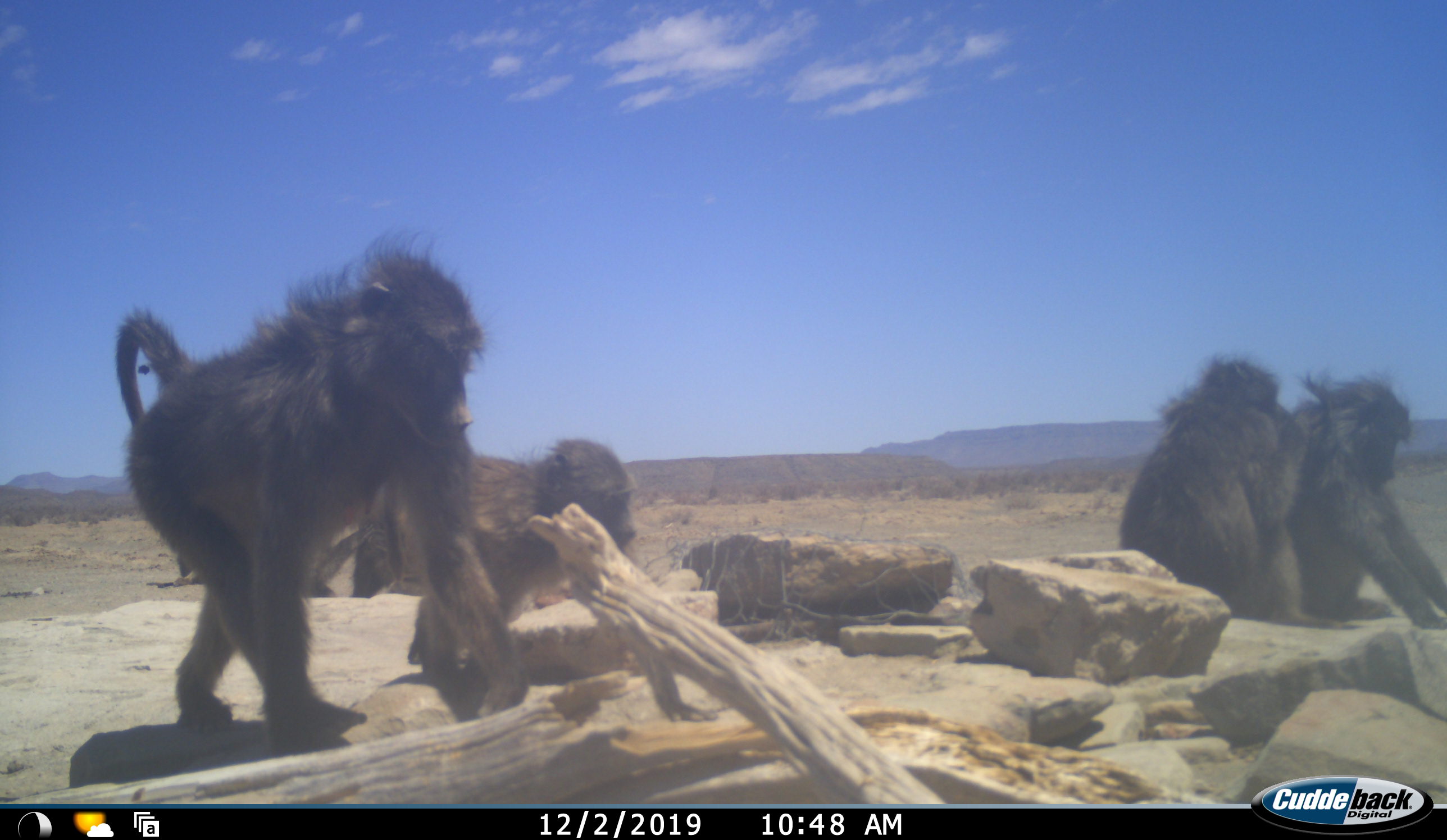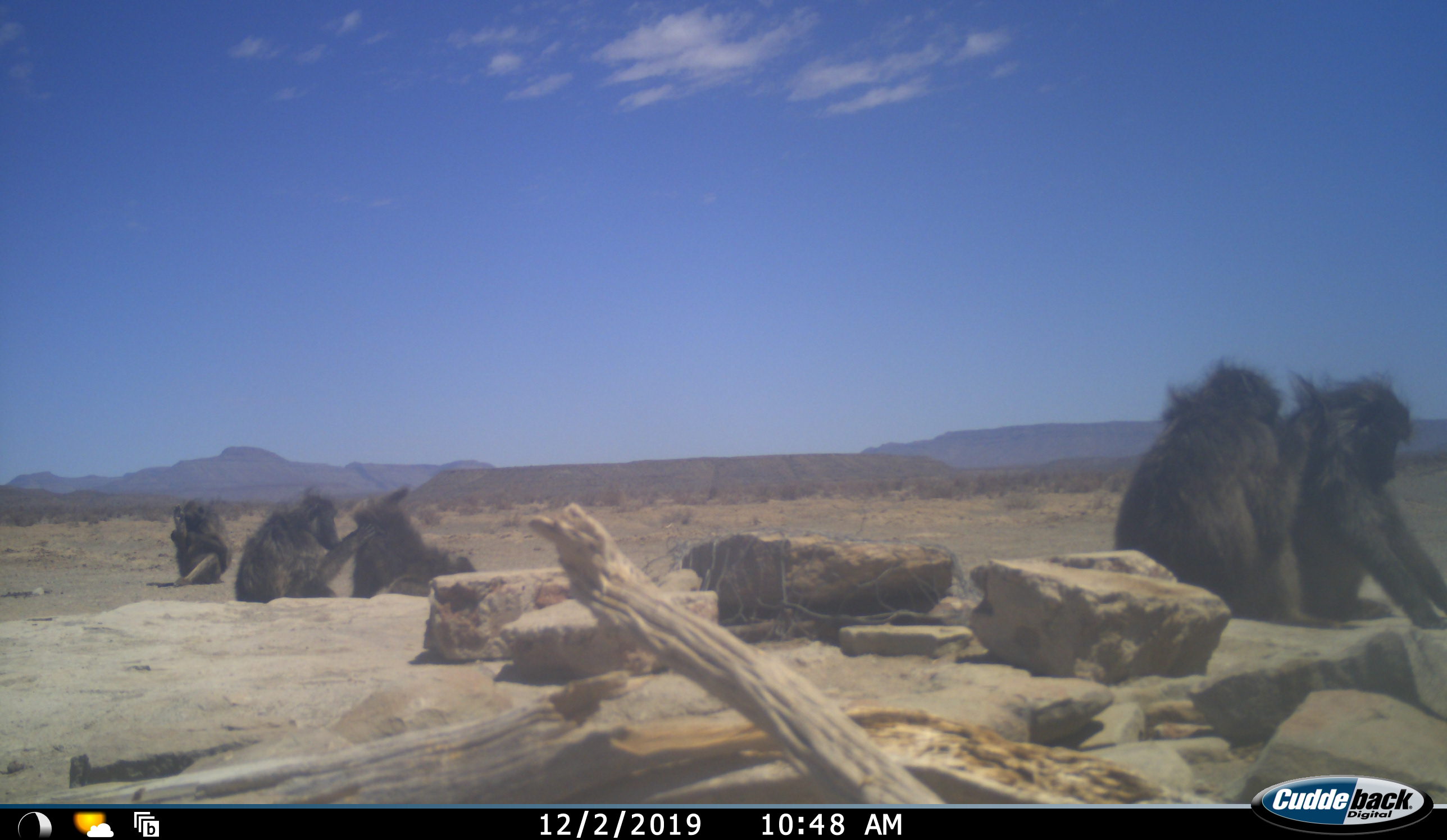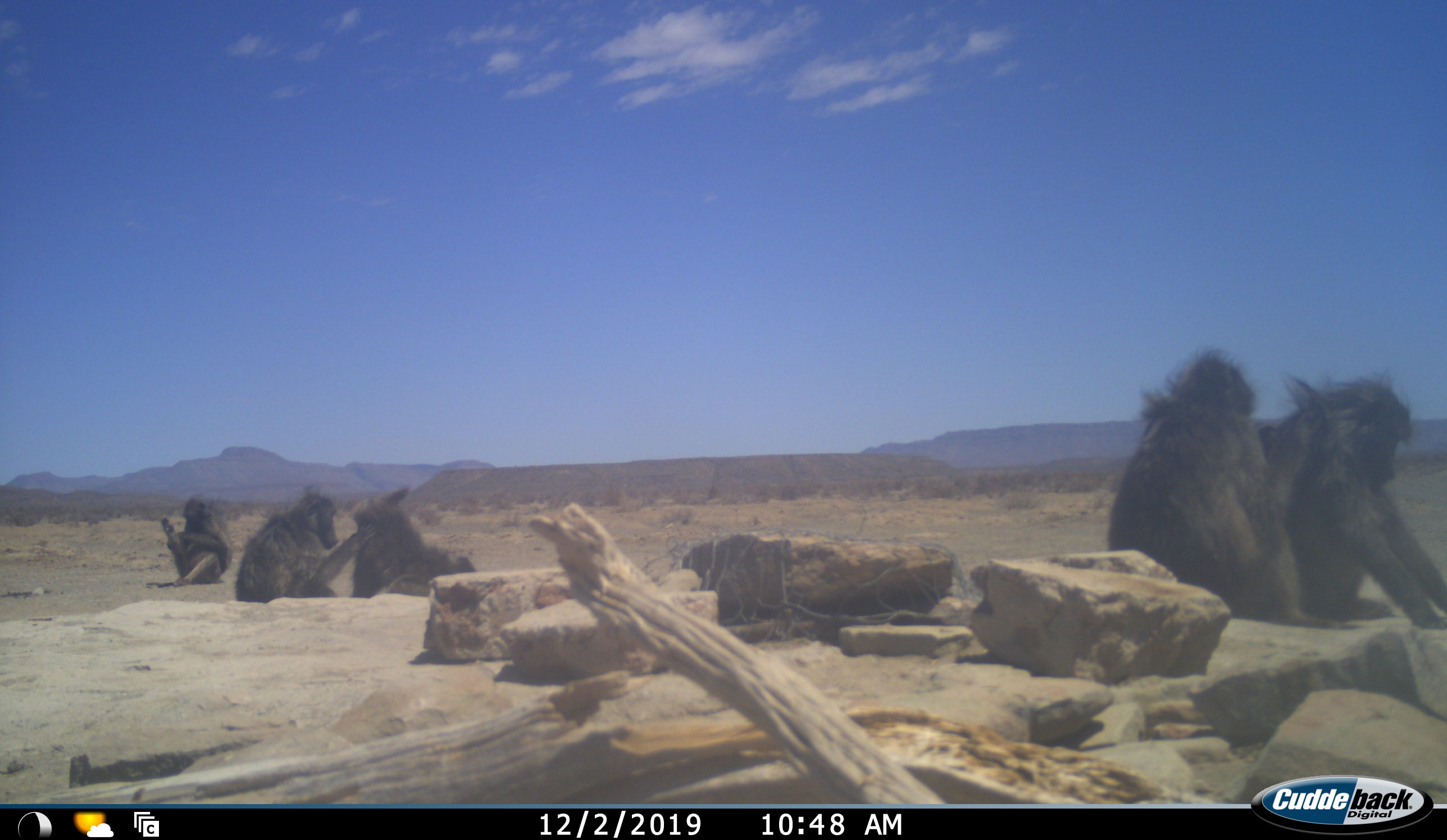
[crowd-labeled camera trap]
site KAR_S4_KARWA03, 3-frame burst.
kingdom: Animalia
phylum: Chordata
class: Mammalia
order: Primates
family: Cercopithecidae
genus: Papio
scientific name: Papio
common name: baboon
Baboon (Papio), count 7. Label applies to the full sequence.